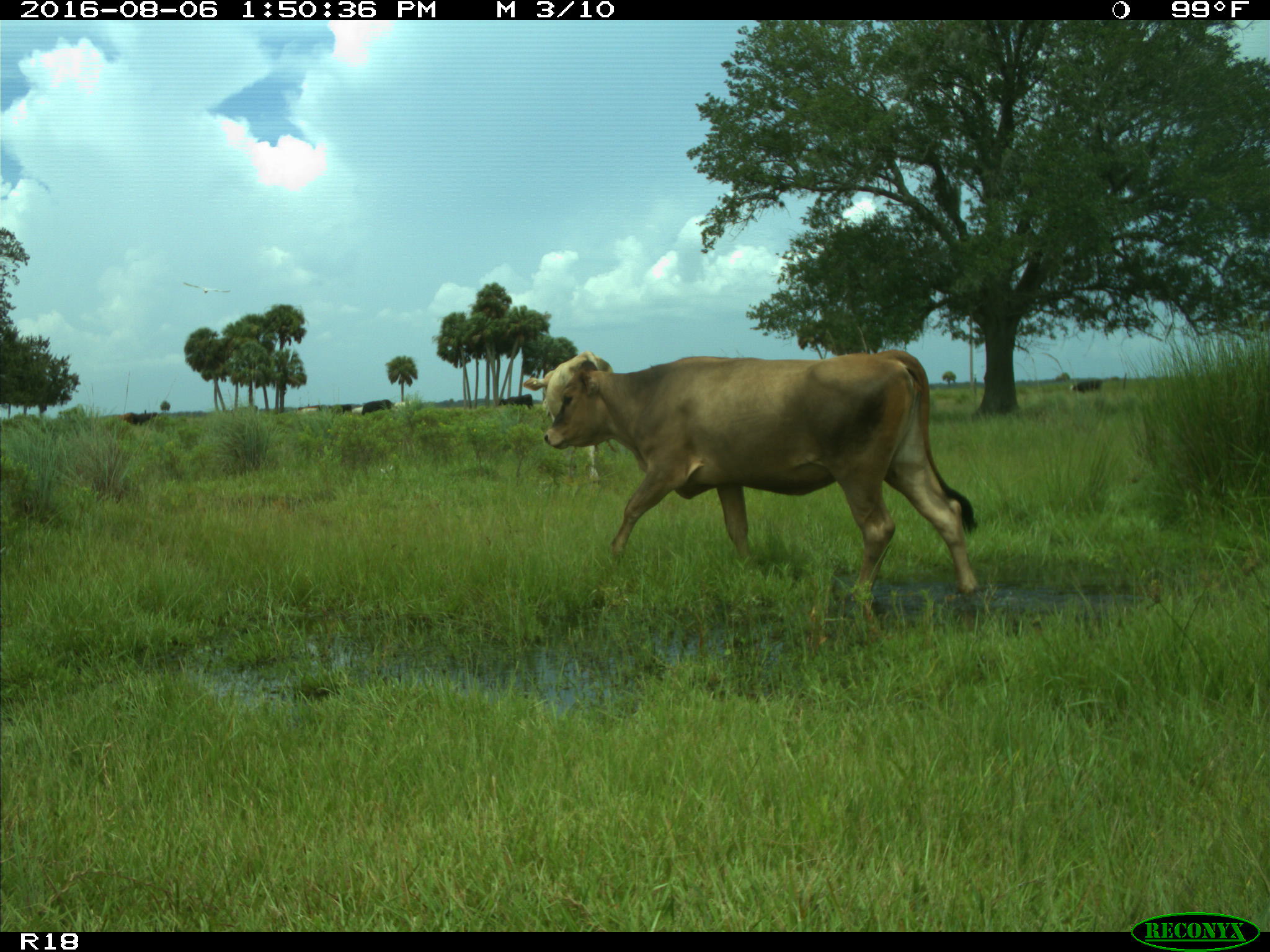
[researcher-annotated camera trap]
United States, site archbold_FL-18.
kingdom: Animalia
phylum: Chordata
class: Mammalia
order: Artiodactyla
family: Bovidae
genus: Bos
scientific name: Bos taurus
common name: domestic cow